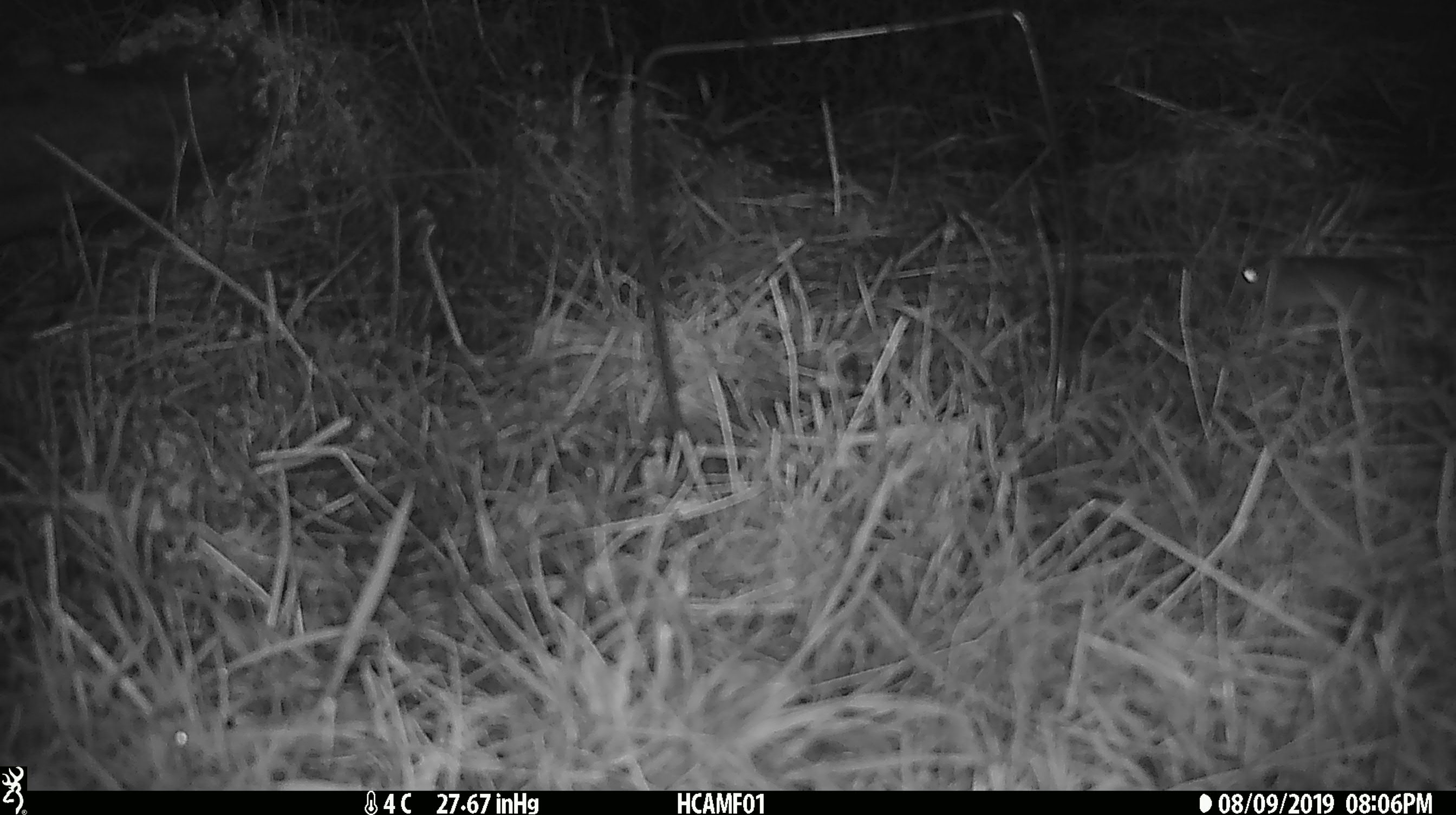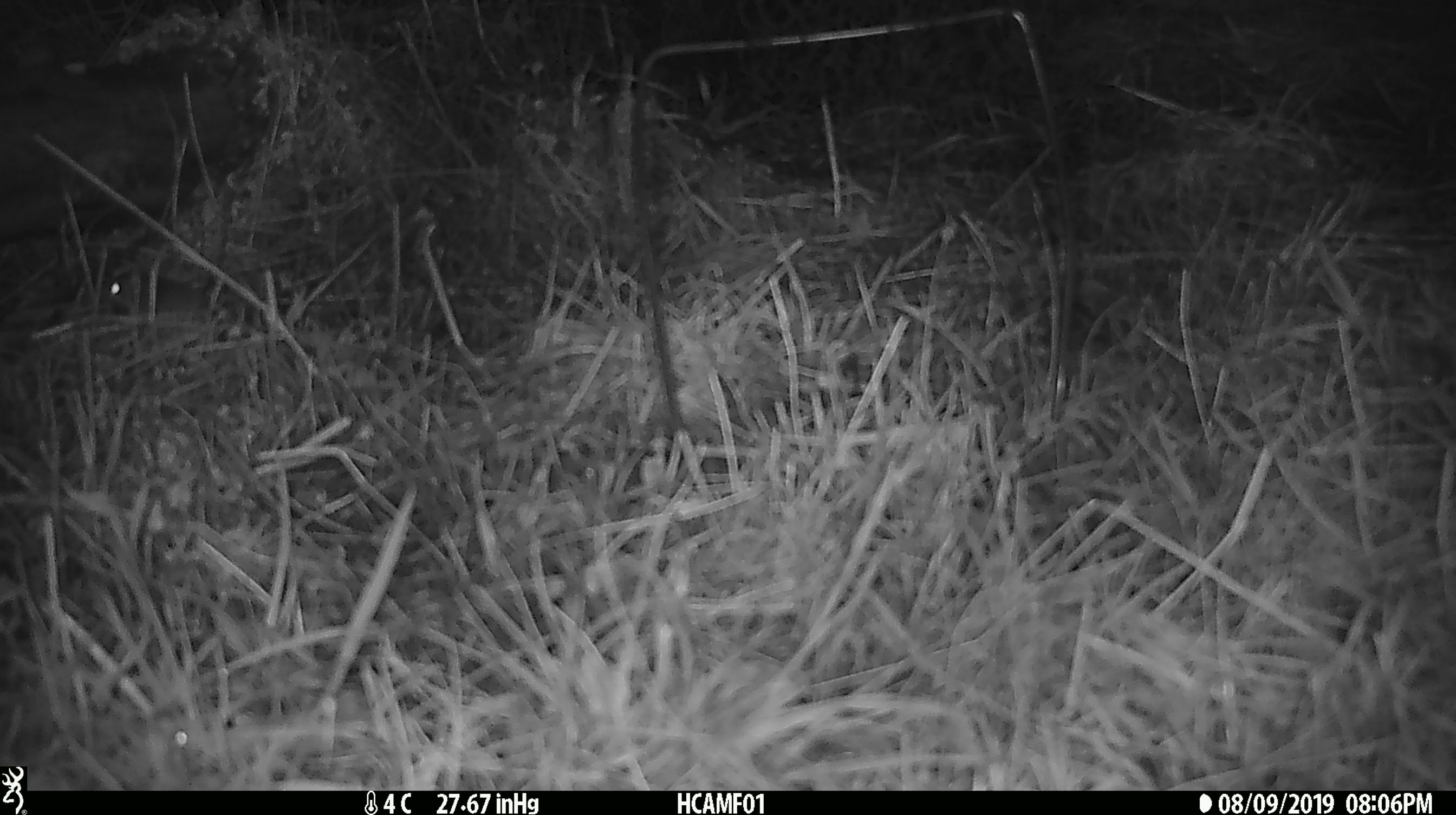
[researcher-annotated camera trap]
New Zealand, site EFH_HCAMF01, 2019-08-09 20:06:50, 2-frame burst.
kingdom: Animalia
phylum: Chordata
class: Mammalia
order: Rodentia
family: Muridae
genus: Mus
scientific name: Mus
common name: mouse